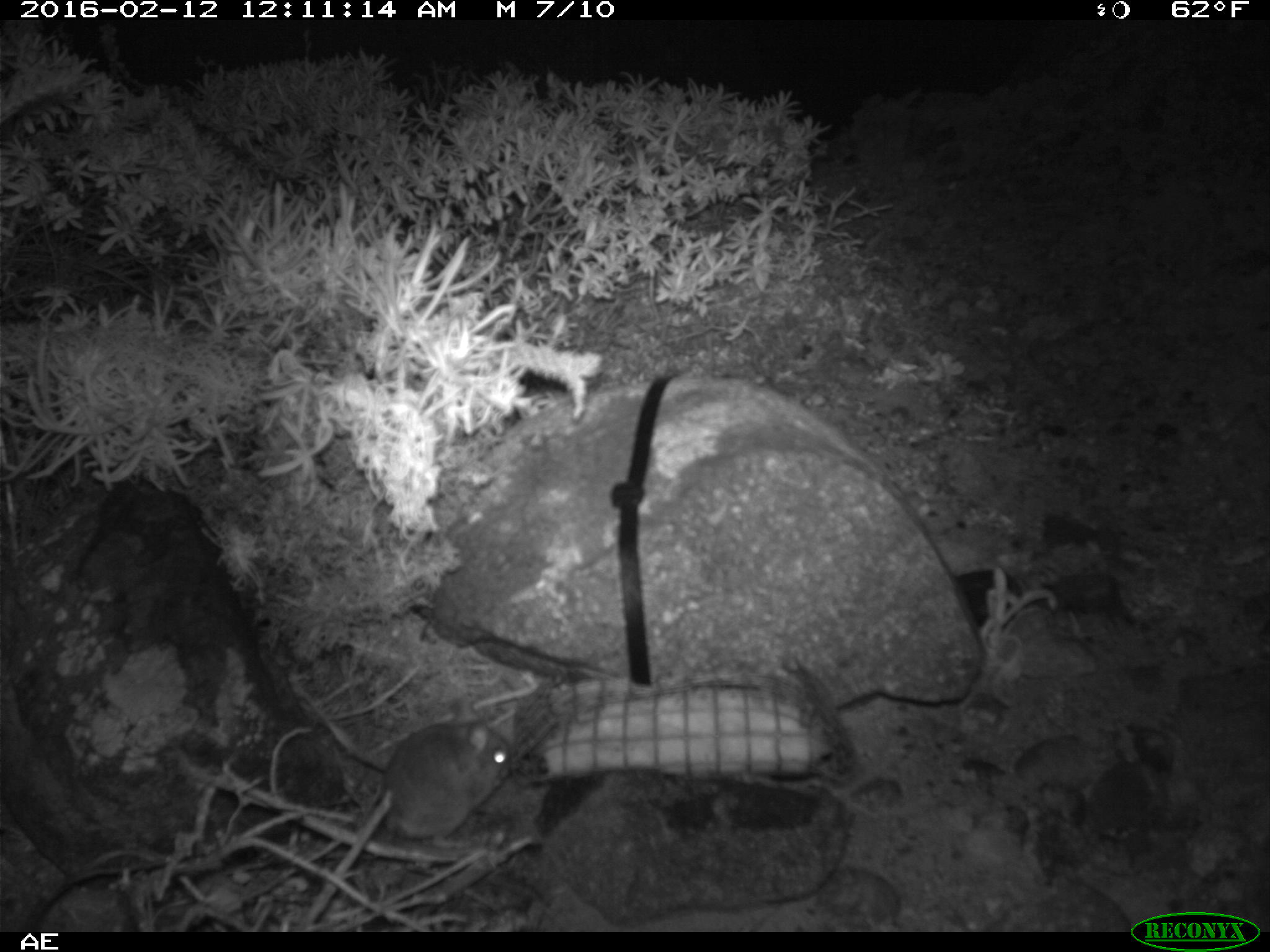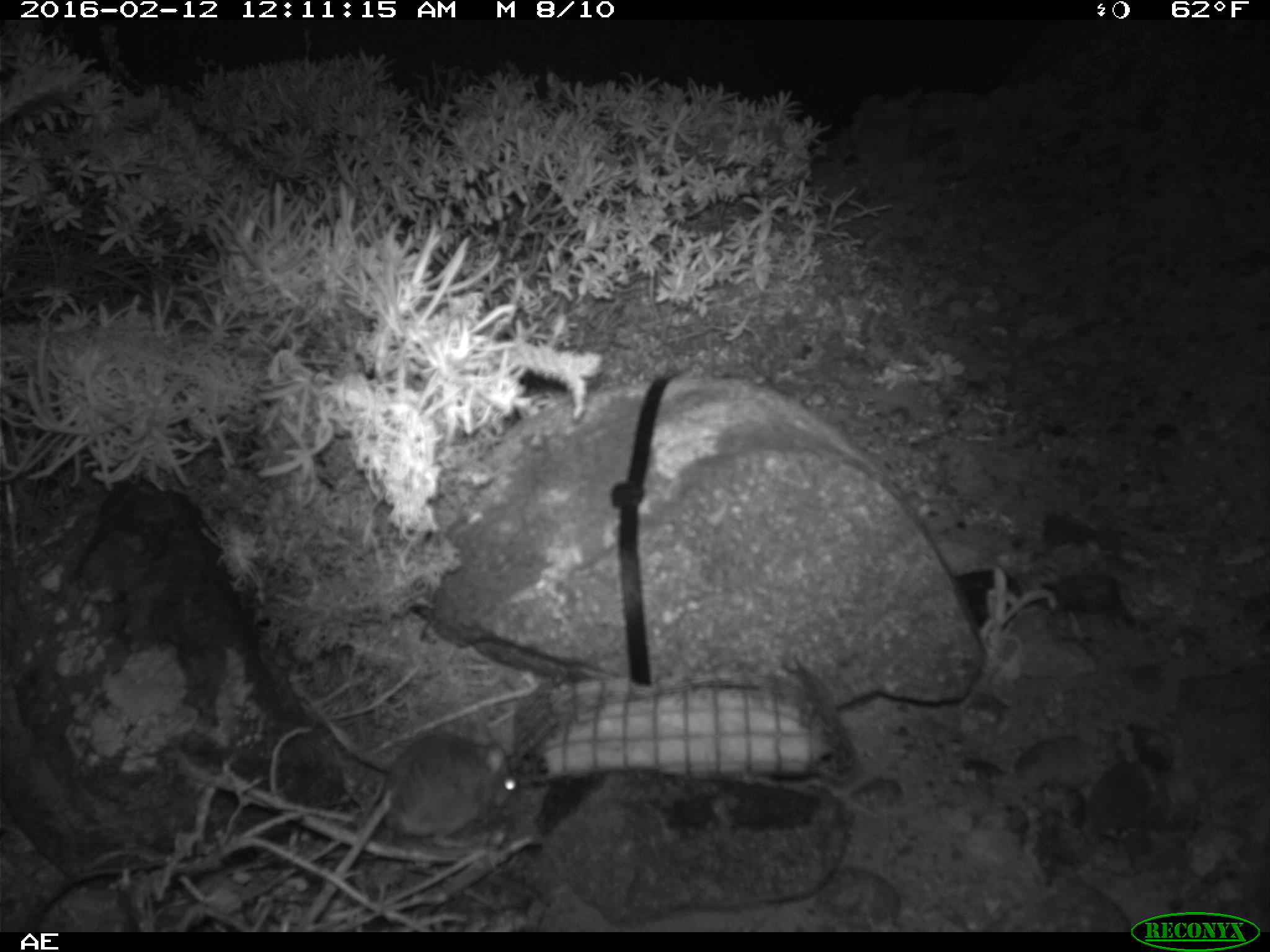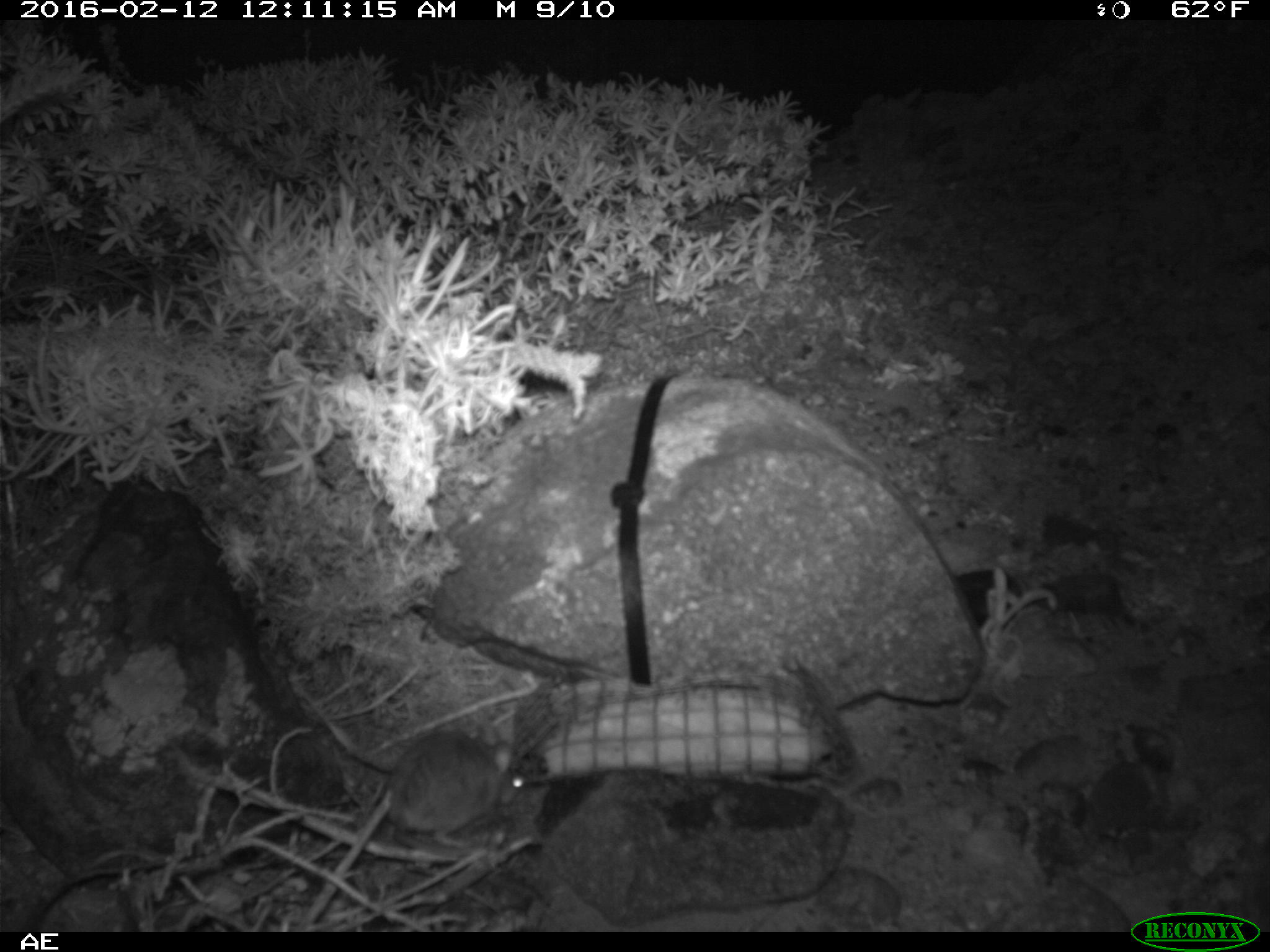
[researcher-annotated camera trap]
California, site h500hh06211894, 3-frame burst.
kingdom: Animalia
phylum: Chordata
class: Mammalia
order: Rodentia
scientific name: Rodentia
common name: rodent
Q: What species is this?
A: Rodent (Rodentia).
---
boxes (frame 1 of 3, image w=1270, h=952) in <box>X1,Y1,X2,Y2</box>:
rodent: <box>350,696,512,848</box>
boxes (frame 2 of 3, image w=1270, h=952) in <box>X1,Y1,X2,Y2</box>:
rodent: <box>353,721,517,848</box>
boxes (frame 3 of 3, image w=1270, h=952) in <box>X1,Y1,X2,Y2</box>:
rodent: <box>383,725,527,858</box>